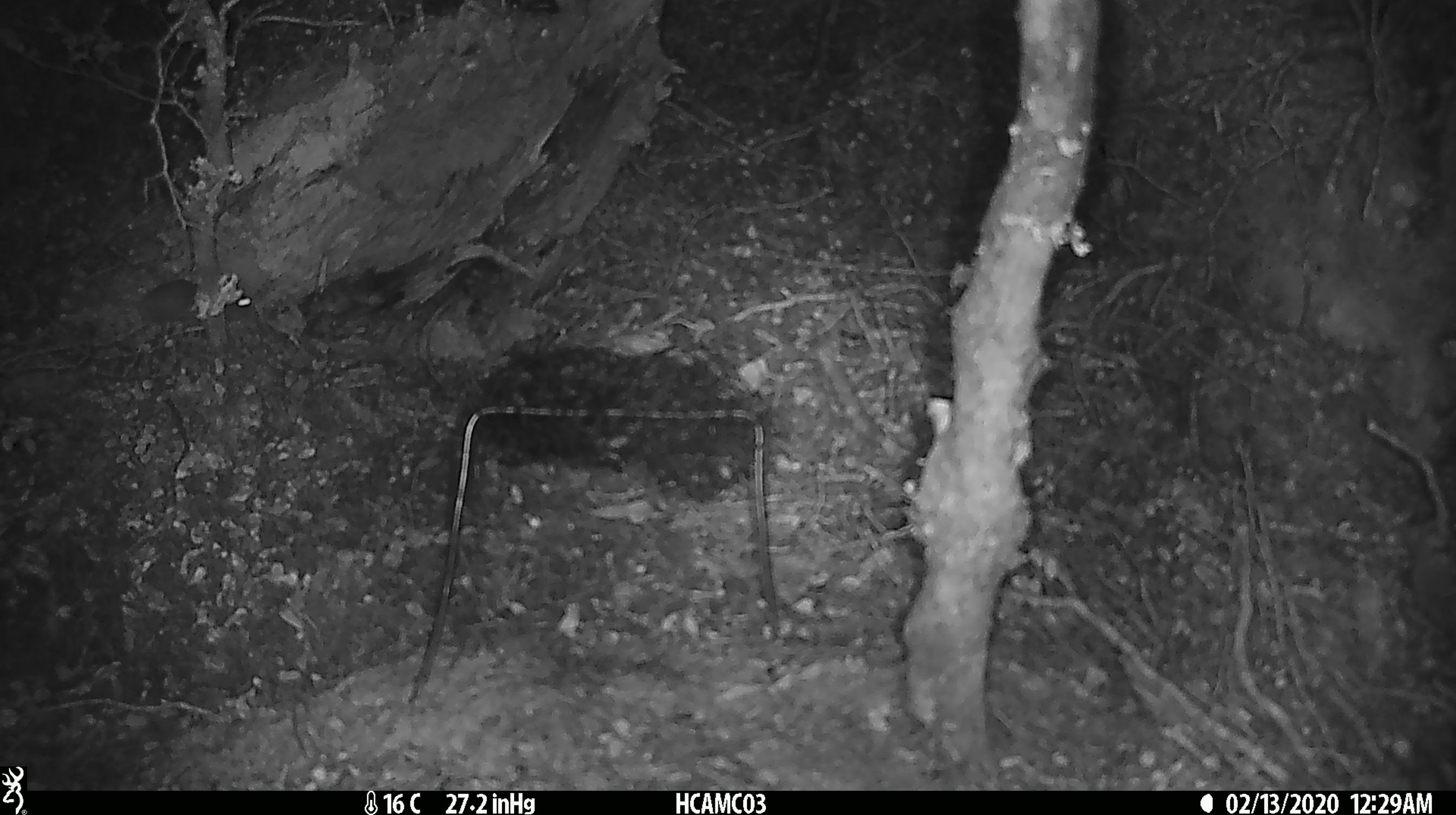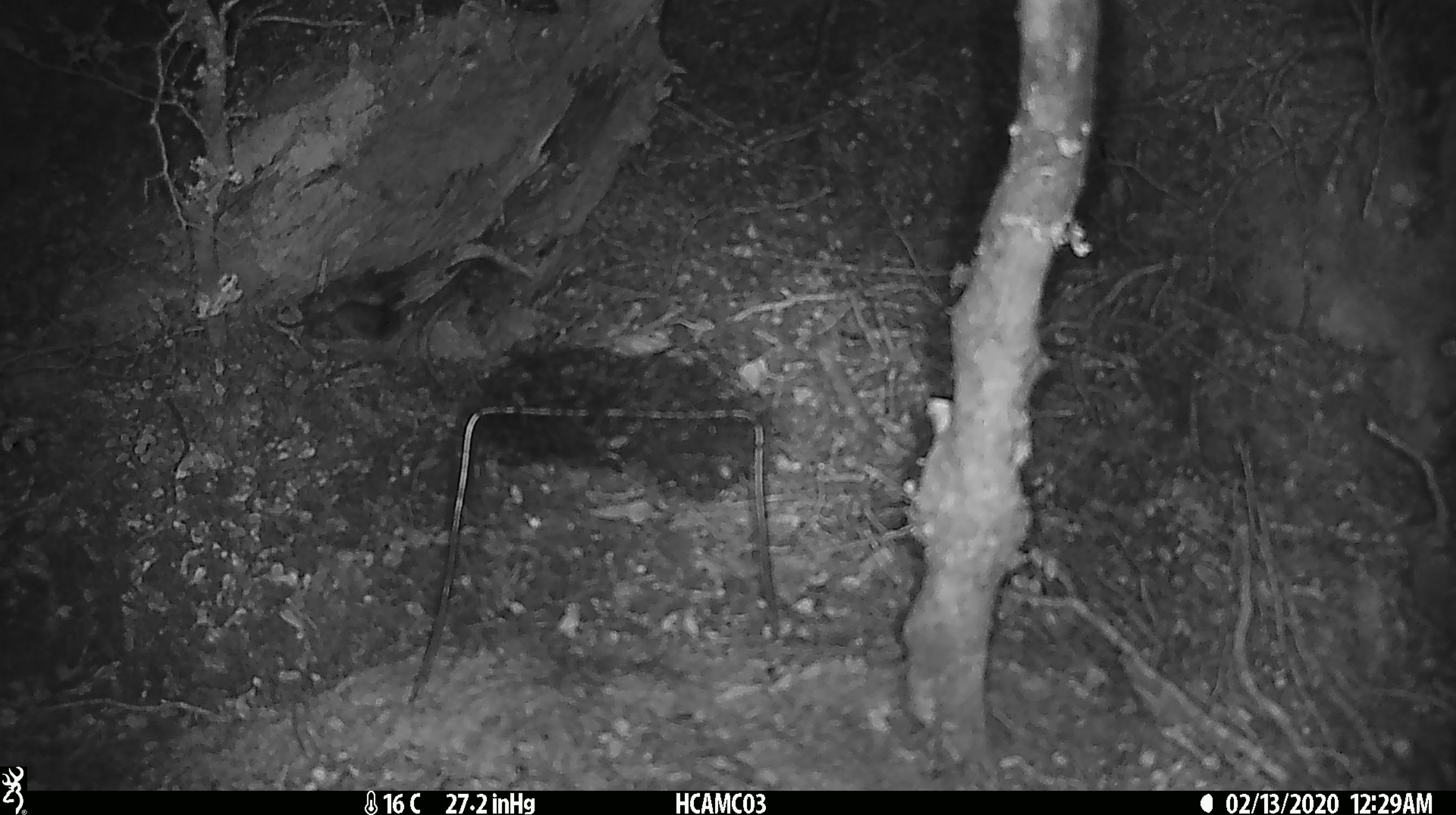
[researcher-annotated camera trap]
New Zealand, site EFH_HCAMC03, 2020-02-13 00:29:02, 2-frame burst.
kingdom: Animalia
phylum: Chordata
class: Mammalia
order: Rodentia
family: Muridae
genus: Mus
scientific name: Mus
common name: mouse